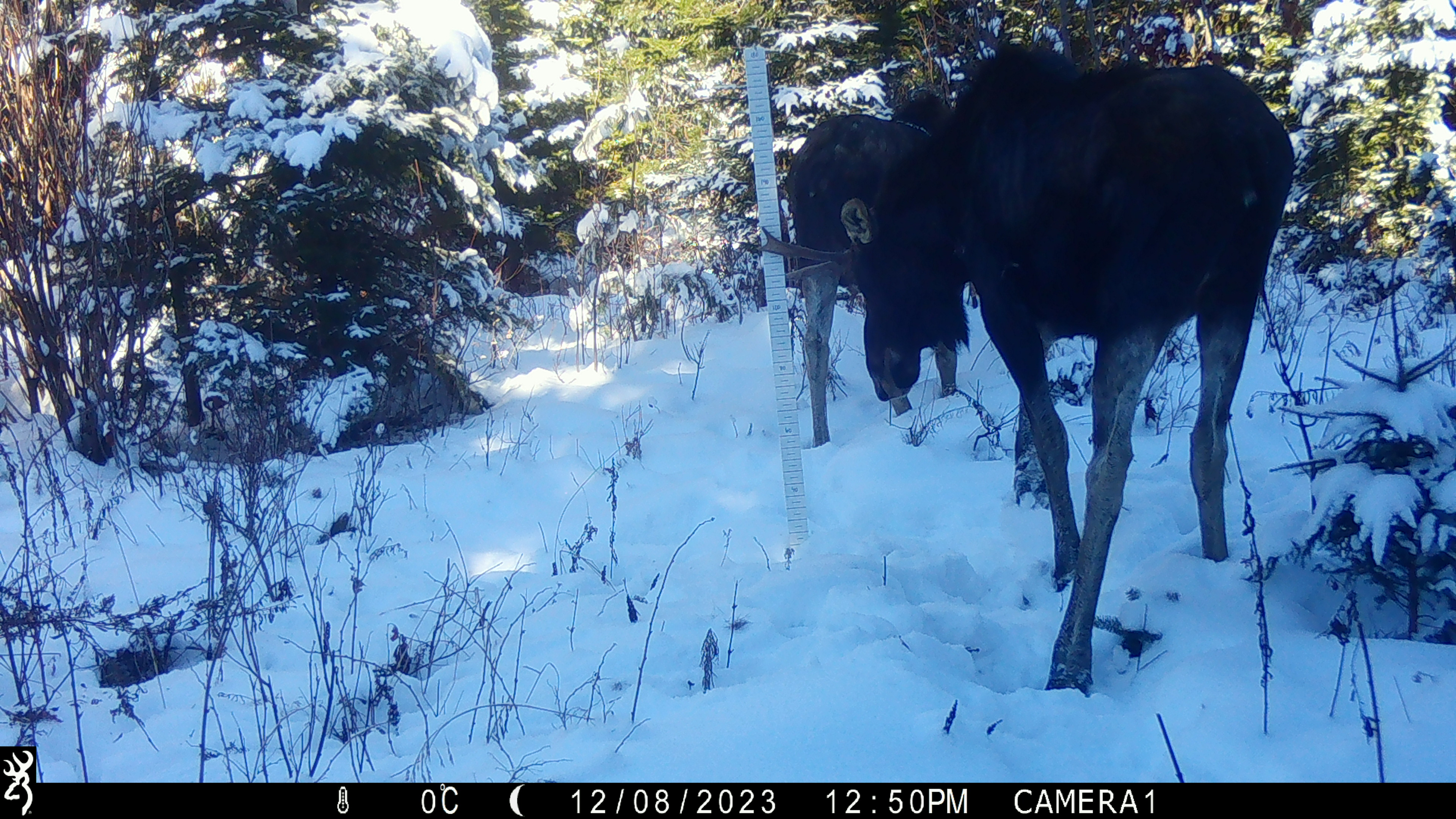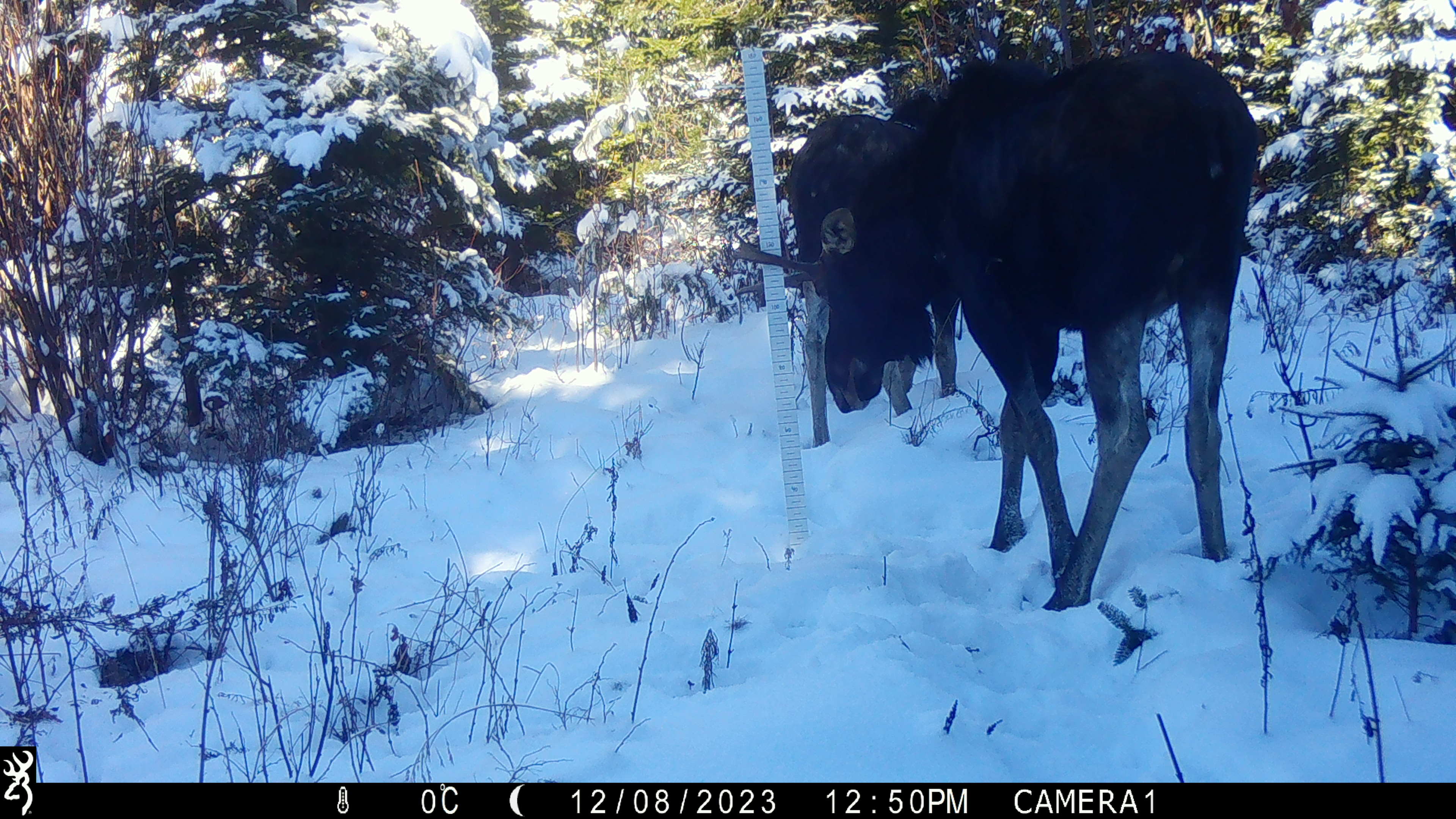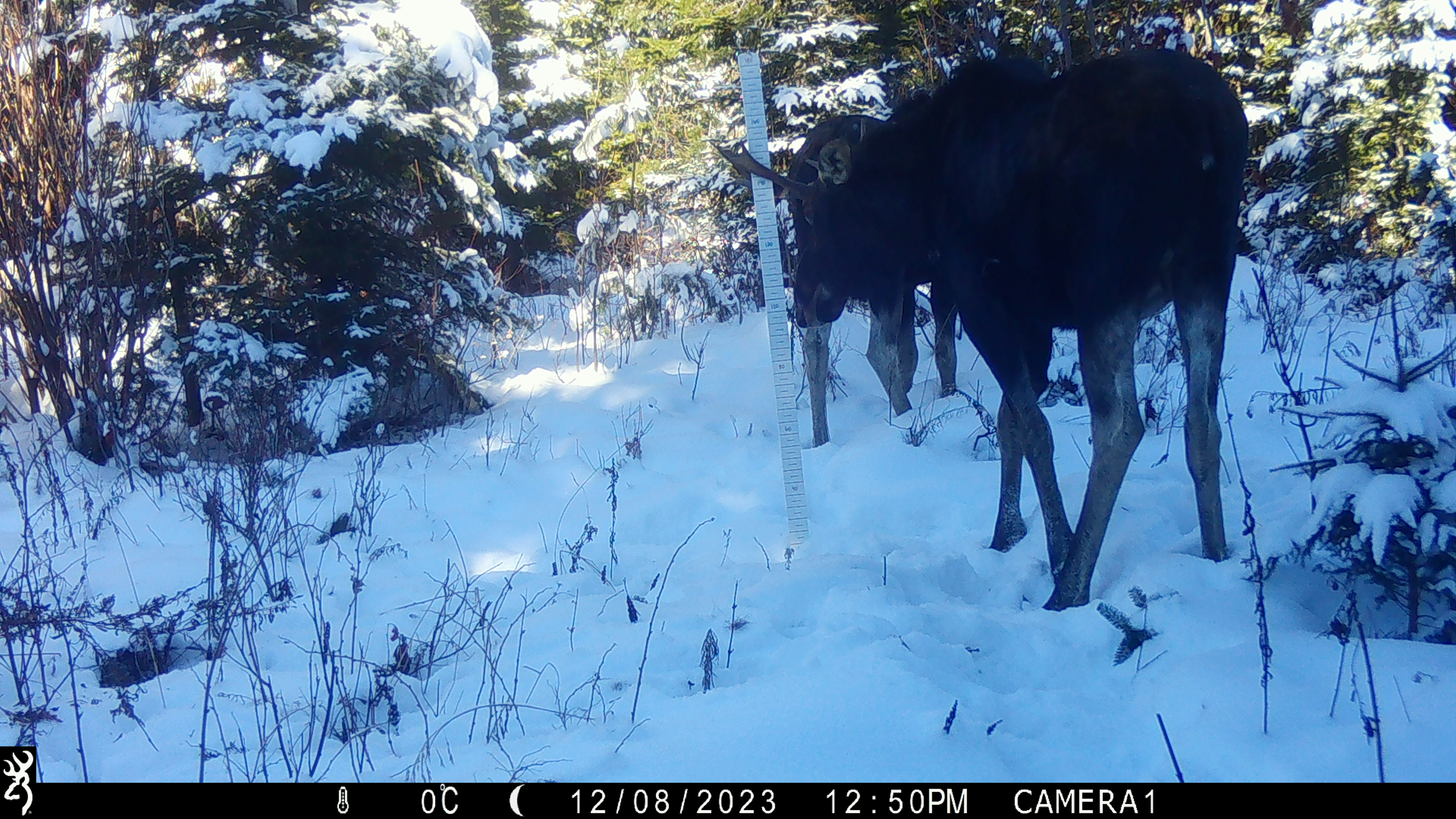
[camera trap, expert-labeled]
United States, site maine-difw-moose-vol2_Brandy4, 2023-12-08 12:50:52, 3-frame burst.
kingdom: Animalia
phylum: Chordata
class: Mammalia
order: Artiodactyla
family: Cervidae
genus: Alces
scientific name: Alces alces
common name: moose